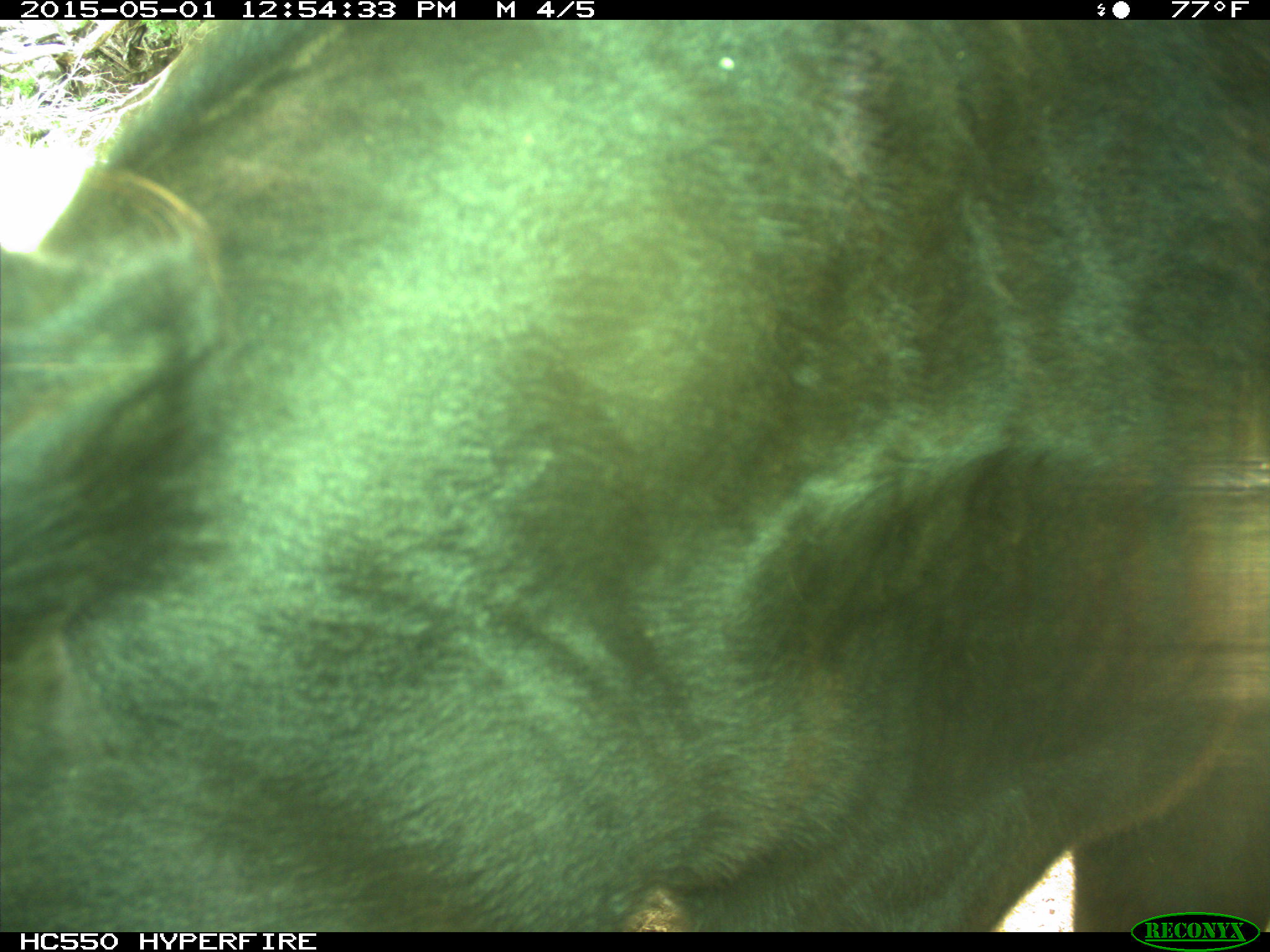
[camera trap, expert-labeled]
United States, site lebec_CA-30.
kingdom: Animalia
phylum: Chordata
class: Mammalia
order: Artiodactyla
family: Bovidae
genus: Bos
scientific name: Bos taurus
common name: domestic cow